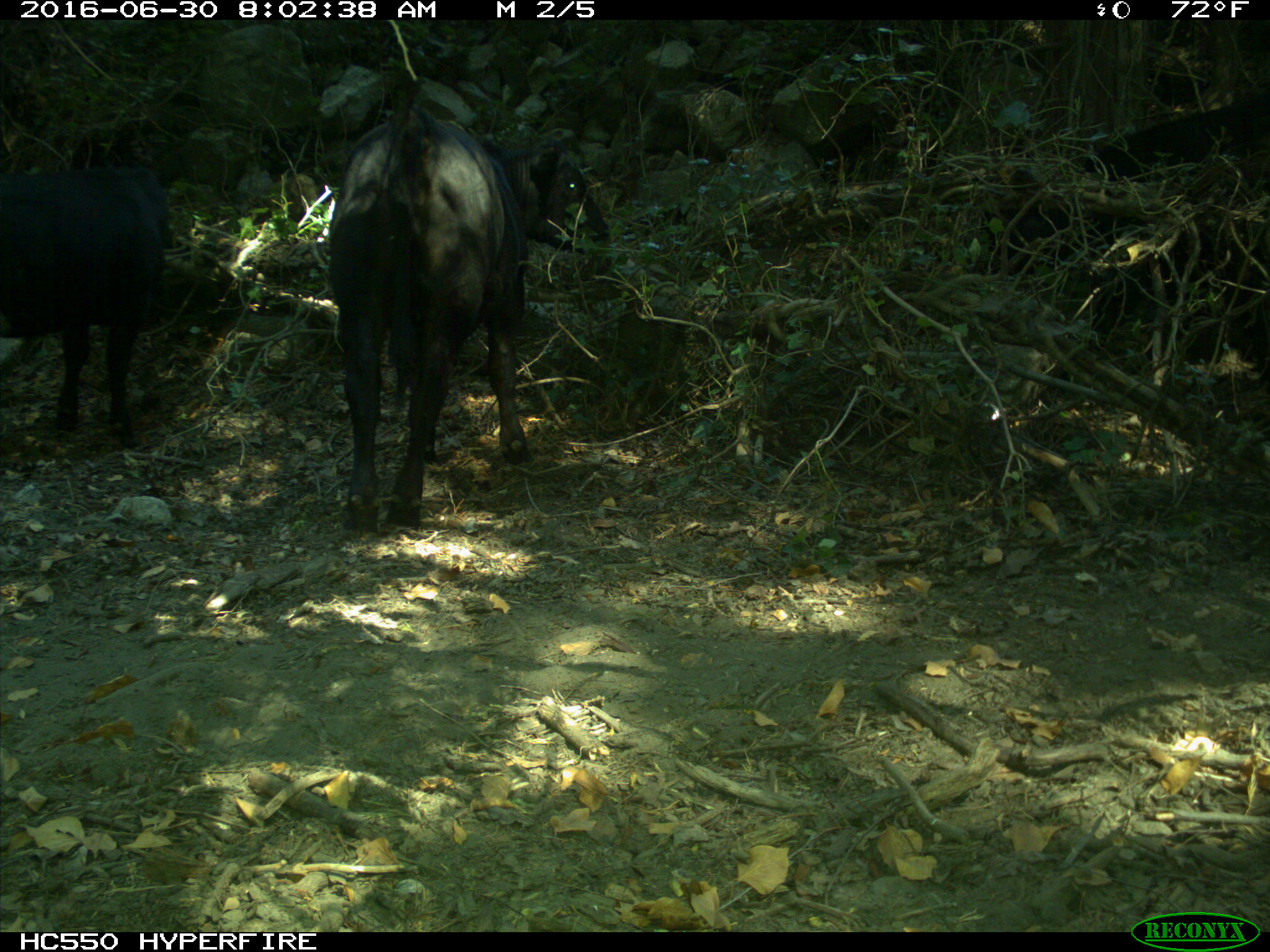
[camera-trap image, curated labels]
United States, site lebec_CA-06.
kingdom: Animalia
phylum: Chordata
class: Mammalia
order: Artiodactyla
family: Bovidae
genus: Bos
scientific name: Bos taurus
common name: domestic cow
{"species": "Bos taurus (domestic cow)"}